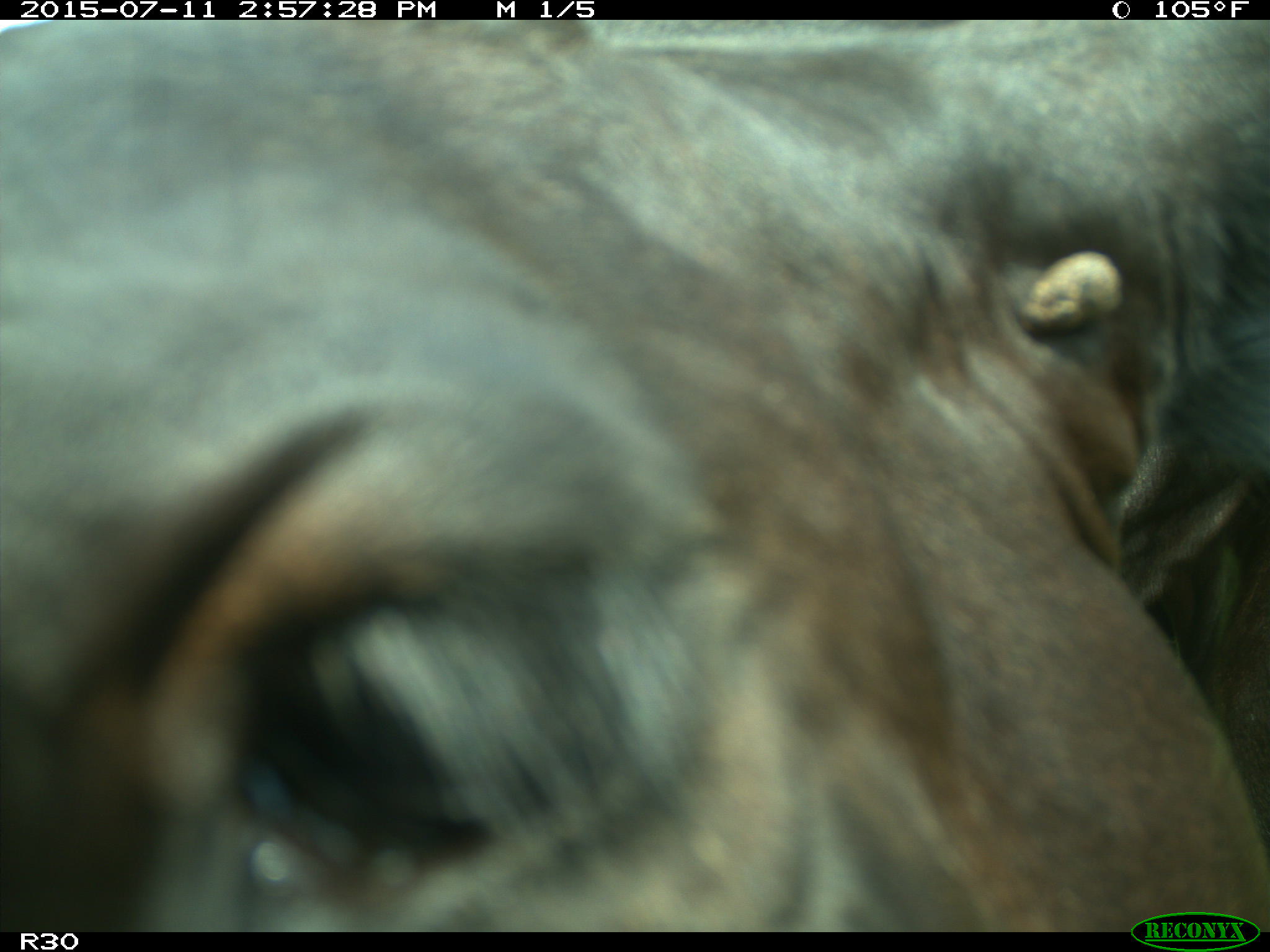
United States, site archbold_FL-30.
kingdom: Animalia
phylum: Chordata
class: Mammalia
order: Artiodactyla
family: Bovidae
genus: Bos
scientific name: Bos taurus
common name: domestic cow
Bos taurus (domestic cow).